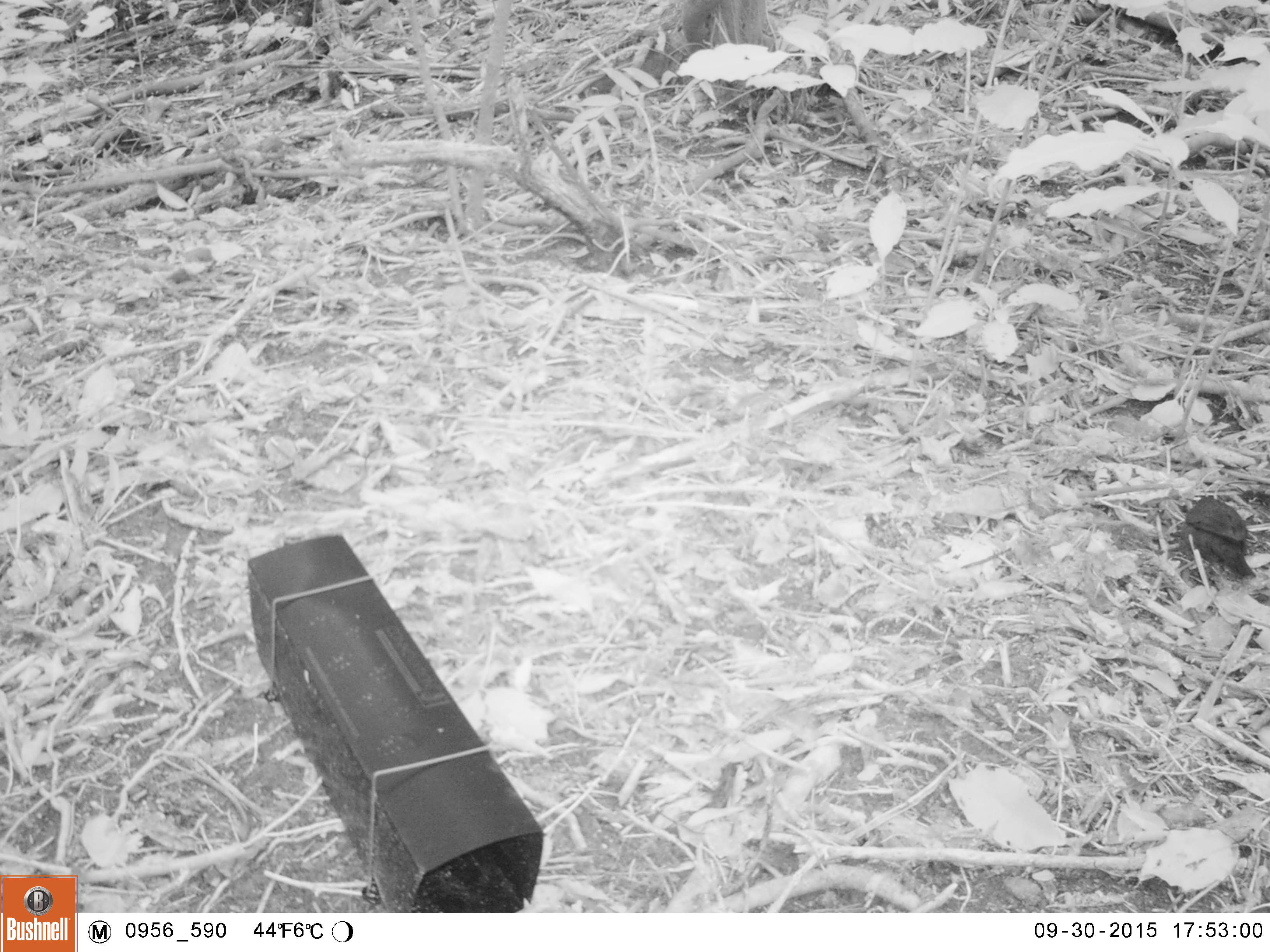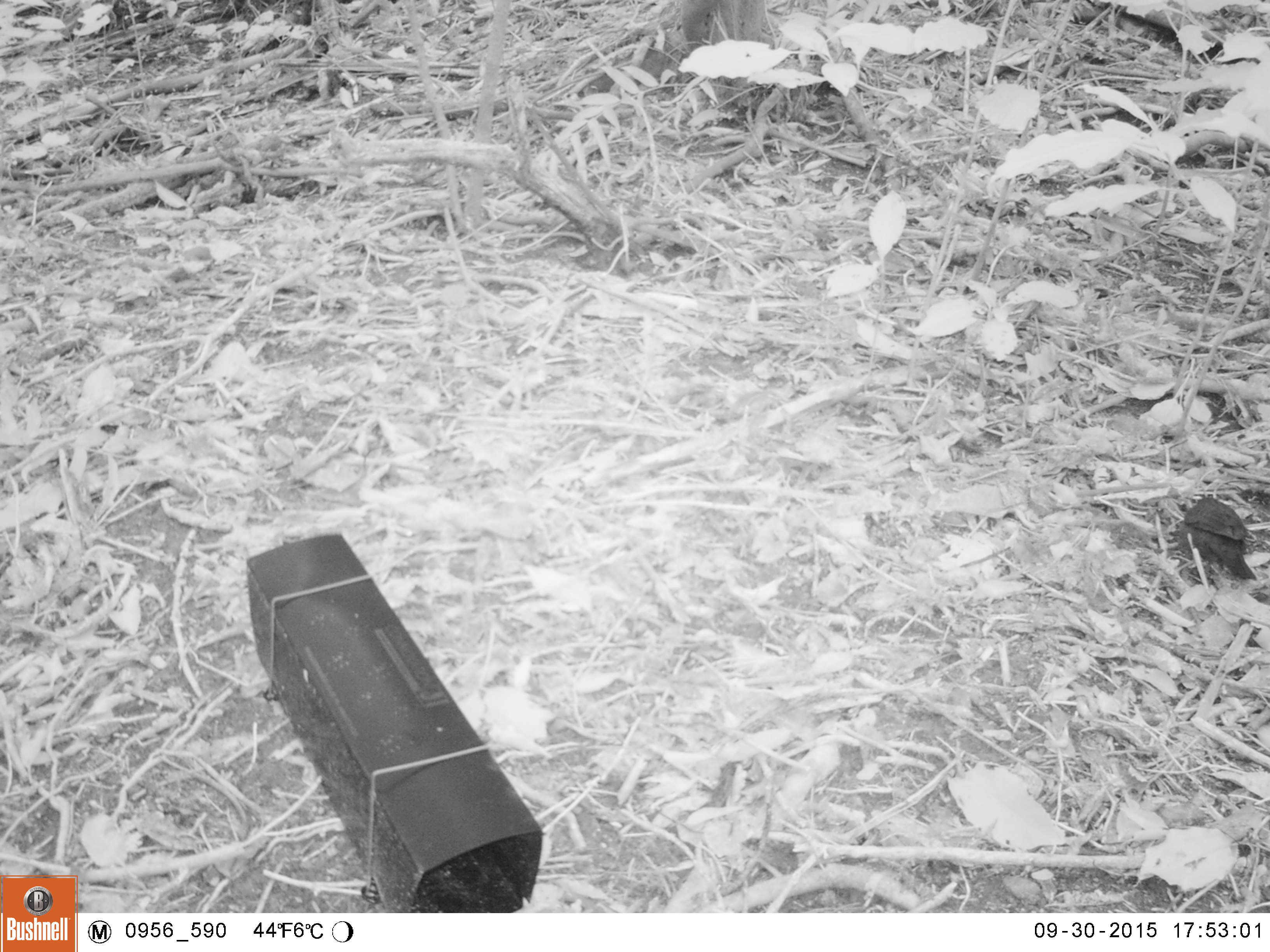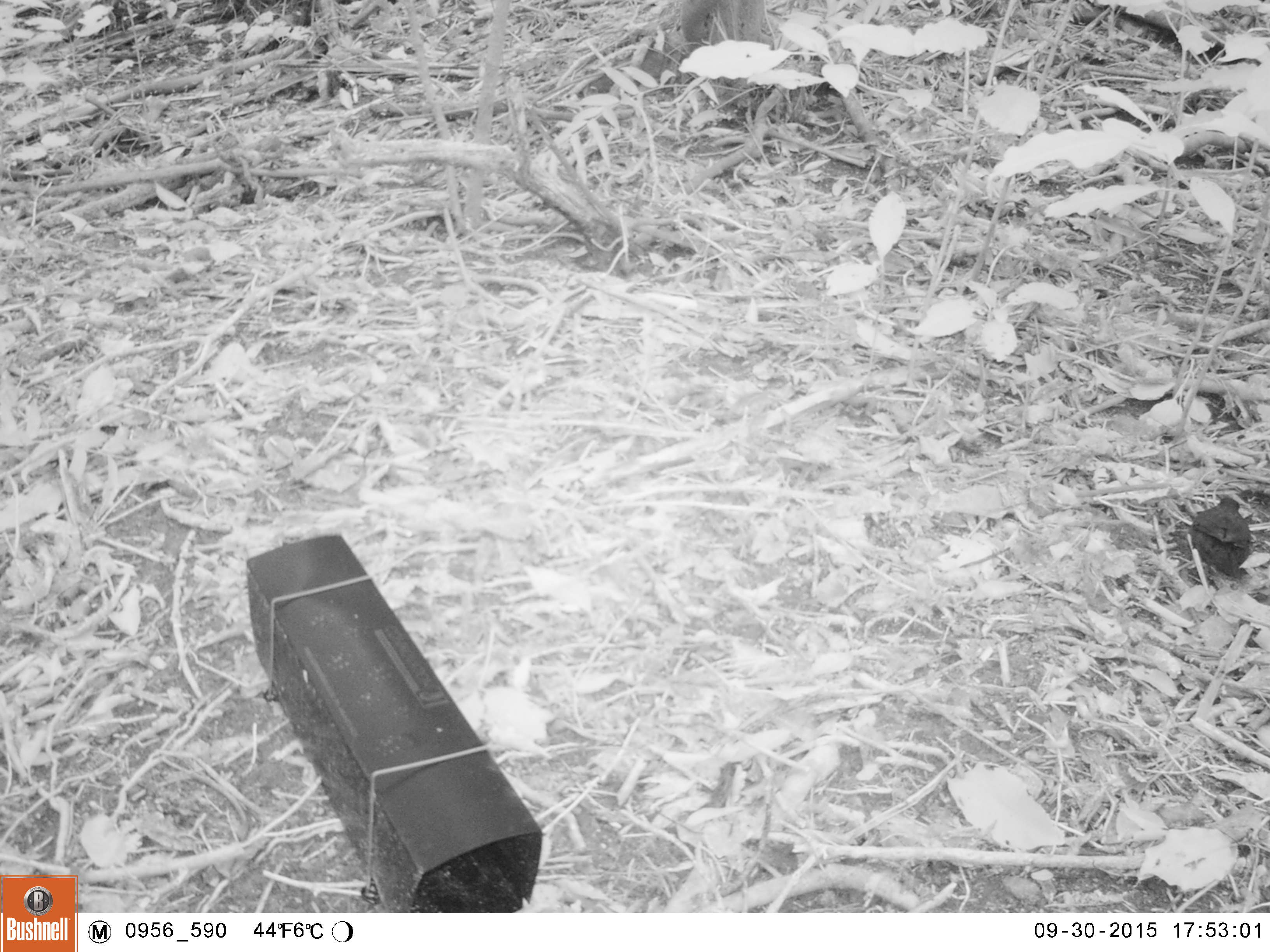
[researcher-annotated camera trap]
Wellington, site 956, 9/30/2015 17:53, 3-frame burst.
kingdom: Animalia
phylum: Chordata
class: Aves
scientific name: Aves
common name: bird